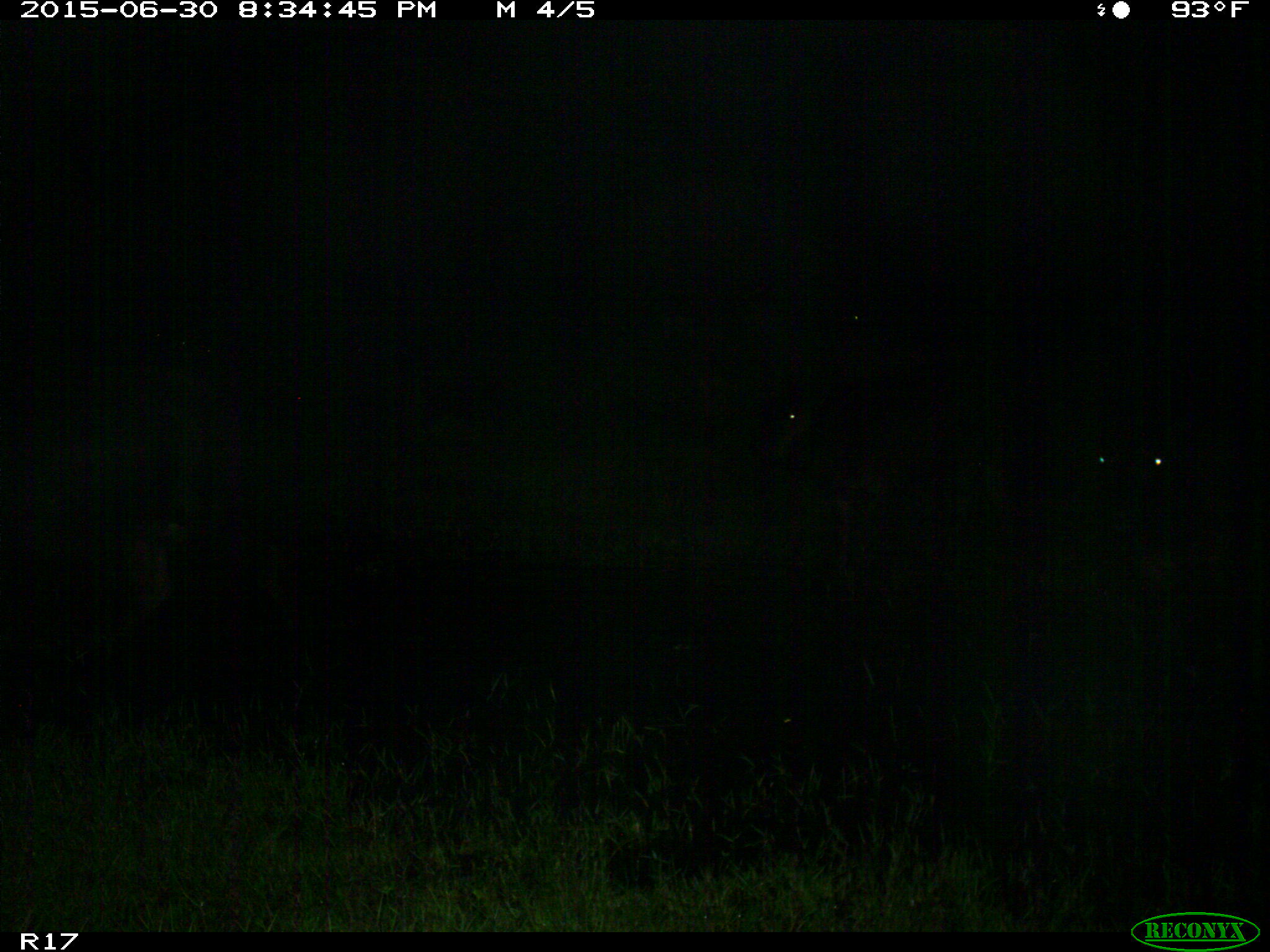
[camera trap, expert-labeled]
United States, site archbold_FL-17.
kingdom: Animalia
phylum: Chordata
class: Mammalia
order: Artiodactyla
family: Bovidae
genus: Bos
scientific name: Bos taurus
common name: domestic cow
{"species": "Bos taurus (domestic cow)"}